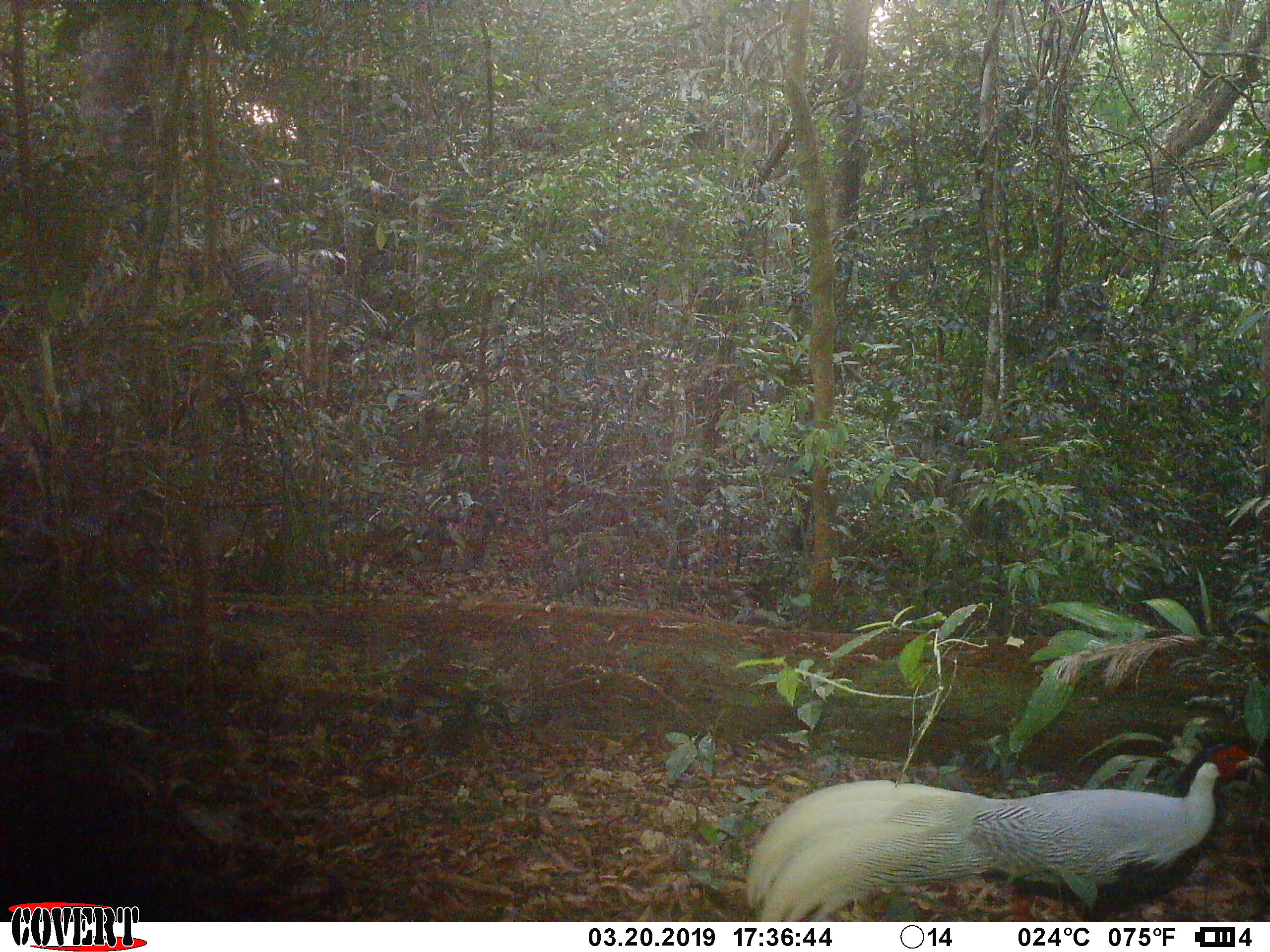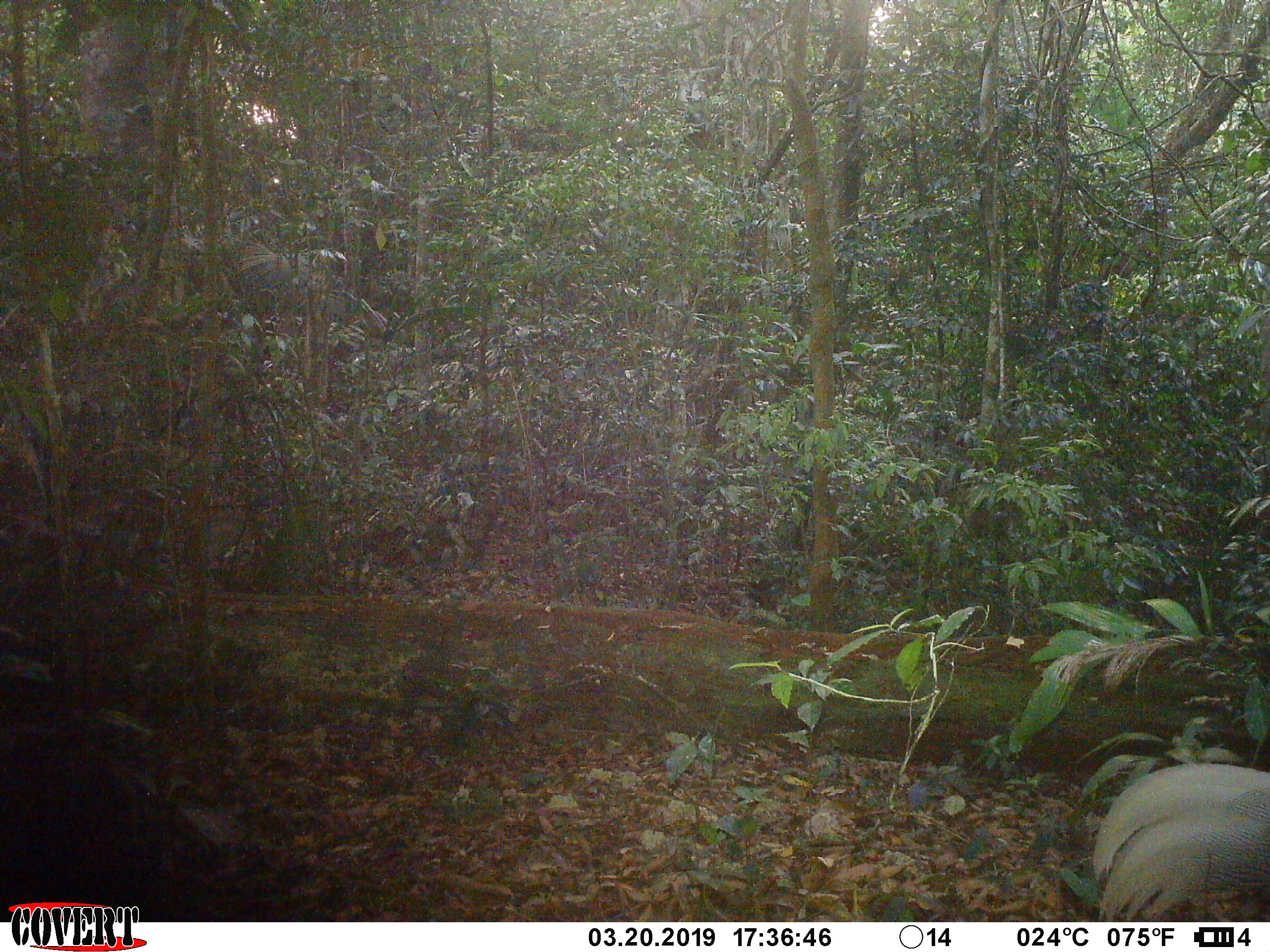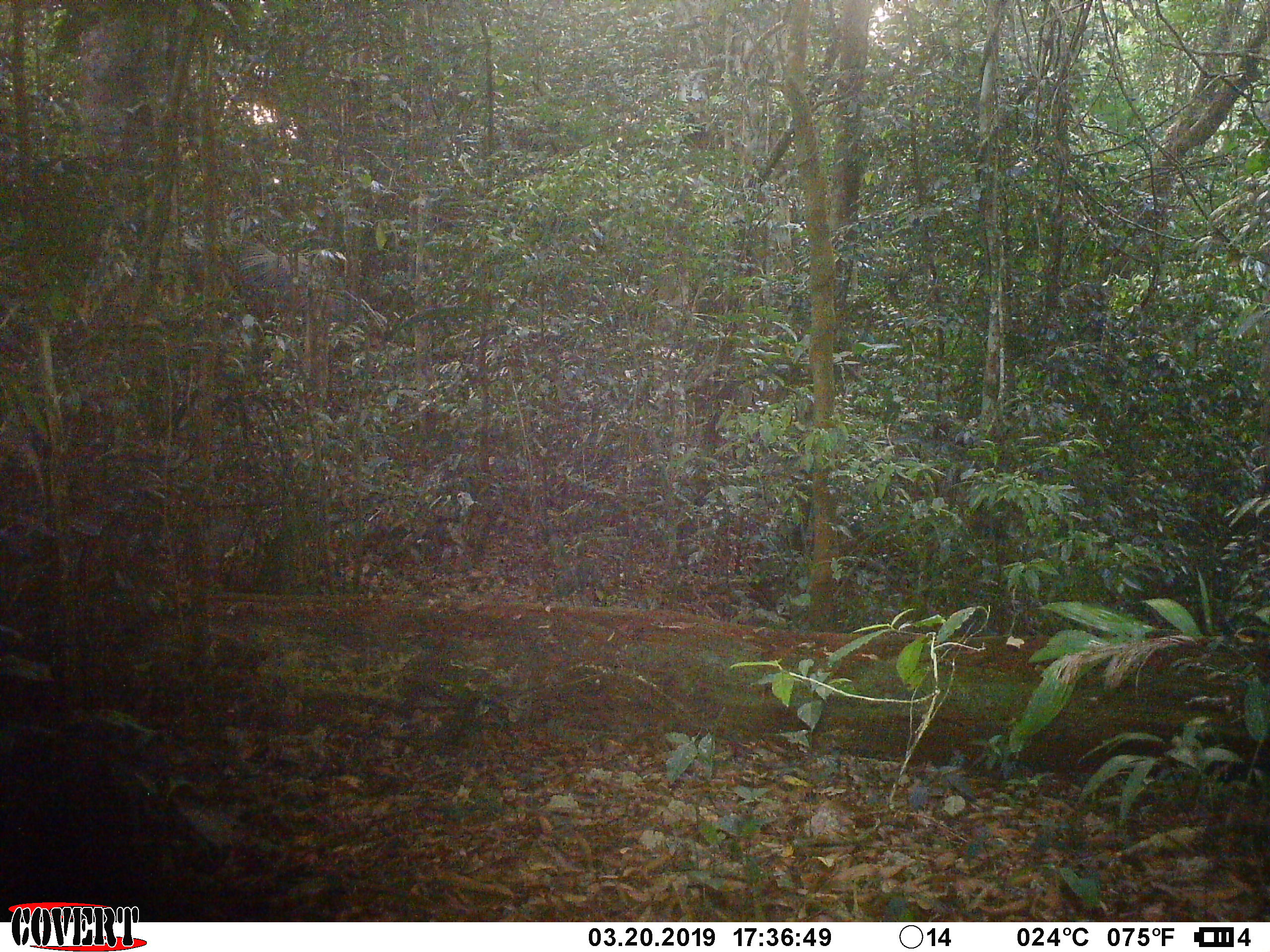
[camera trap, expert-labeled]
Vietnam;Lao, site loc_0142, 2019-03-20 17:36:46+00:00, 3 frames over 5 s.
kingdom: Animalia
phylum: Chordata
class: Aves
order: Galliformes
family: Phasianidae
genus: Lophura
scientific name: Lophura nycthemera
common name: silver pheasant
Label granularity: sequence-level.